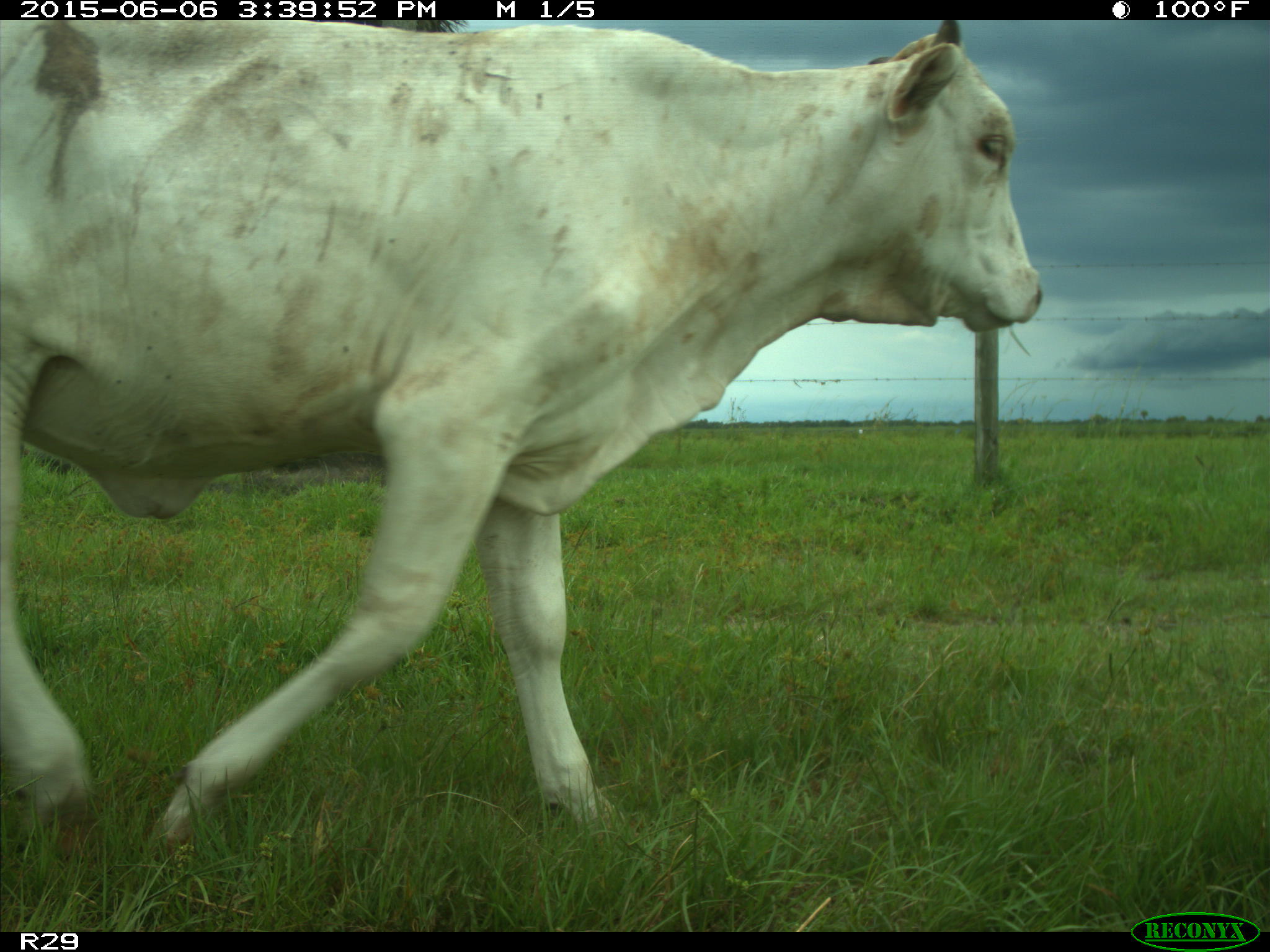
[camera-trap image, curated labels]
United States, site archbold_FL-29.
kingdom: Animalia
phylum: Chordata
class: Mammalia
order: Artiodactyla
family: Bovidae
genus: Bos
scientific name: Bos taurus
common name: domestic cow